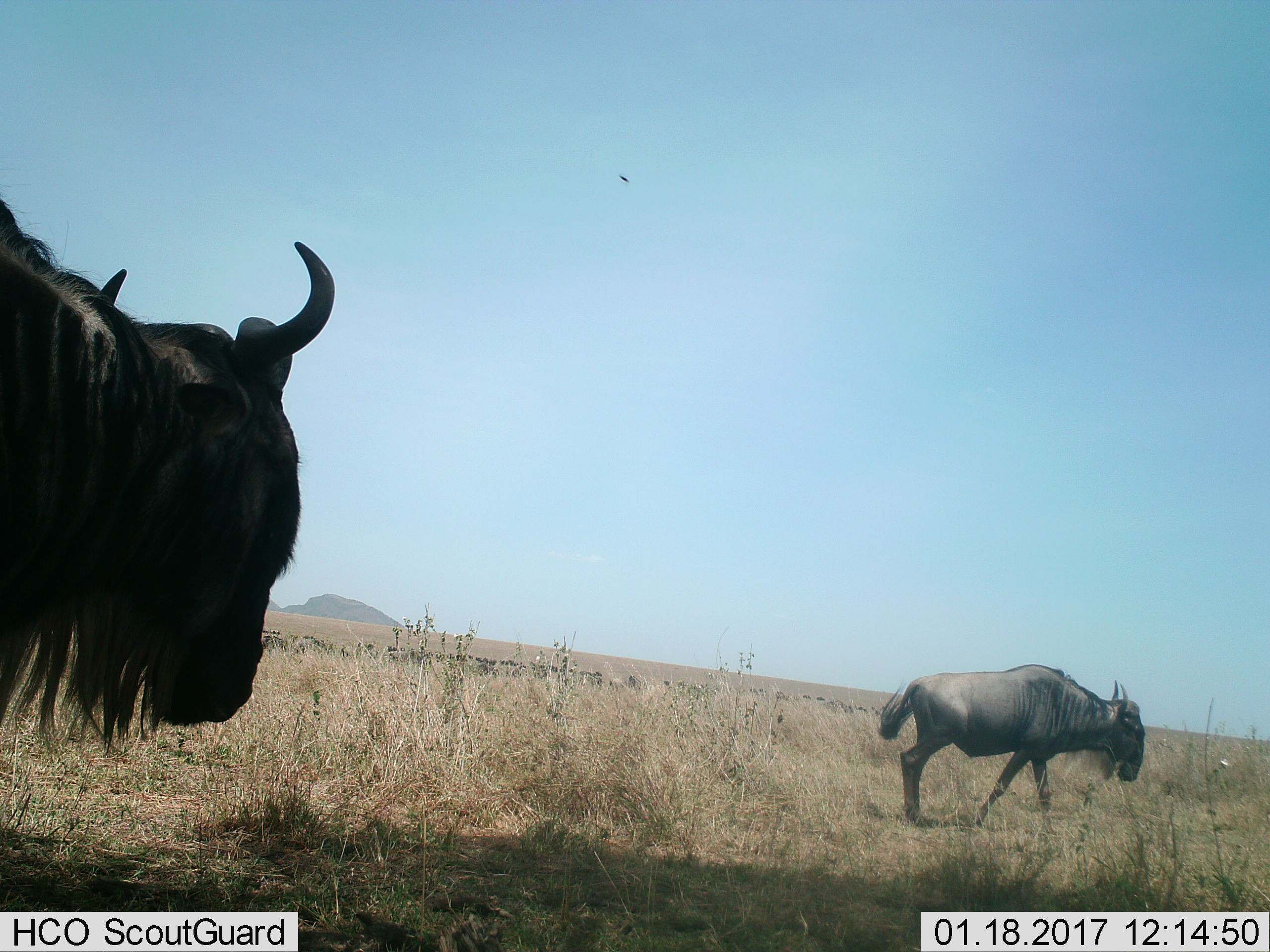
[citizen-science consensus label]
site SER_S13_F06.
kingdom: Animalia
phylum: Chordata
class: Mammalia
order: Artiodactyla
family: Bovidae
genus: Connochaetes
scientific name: Connochaetes taurinus taurinus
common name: blue wildebeest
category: wildebeestblue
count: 2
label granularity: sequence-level